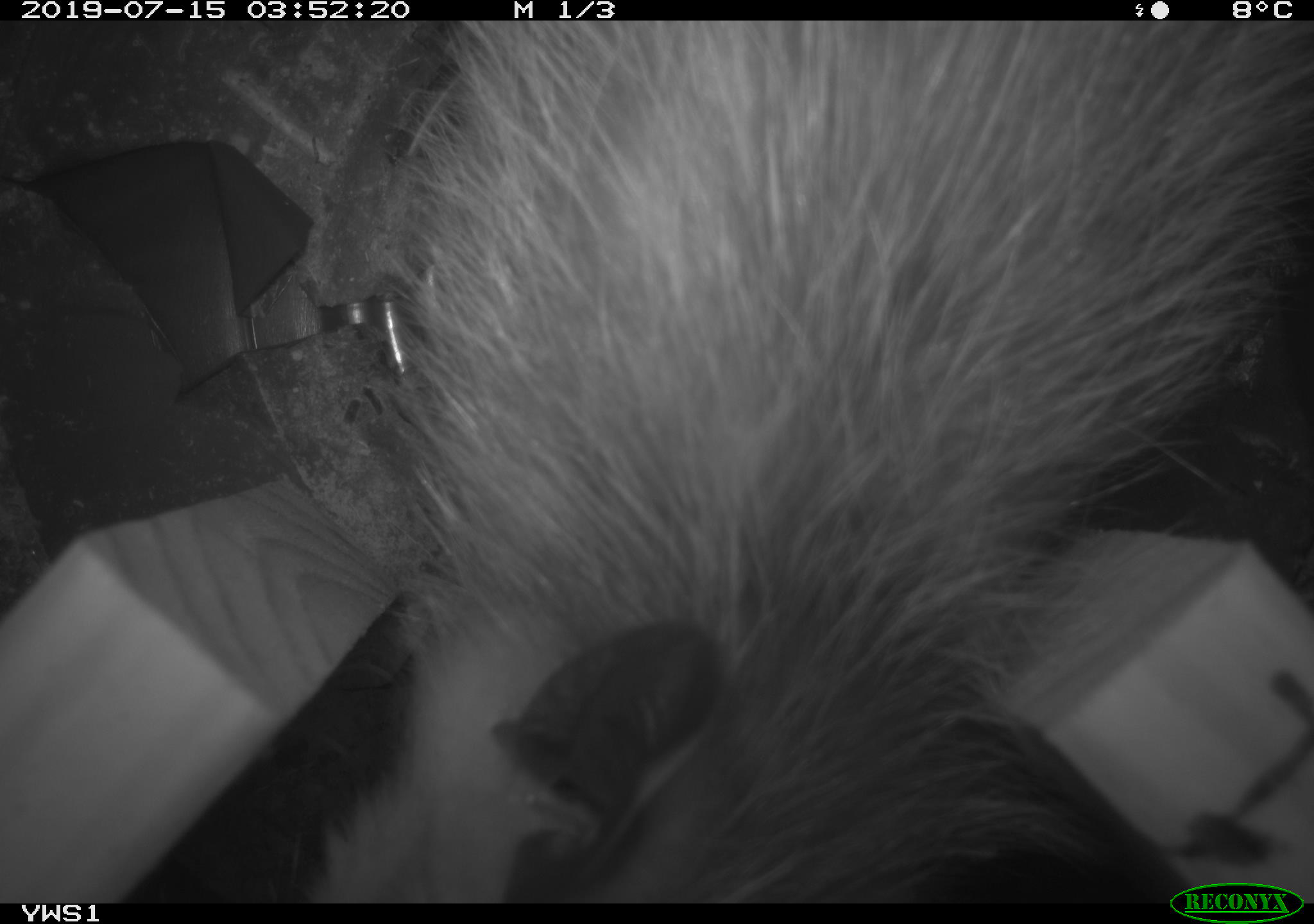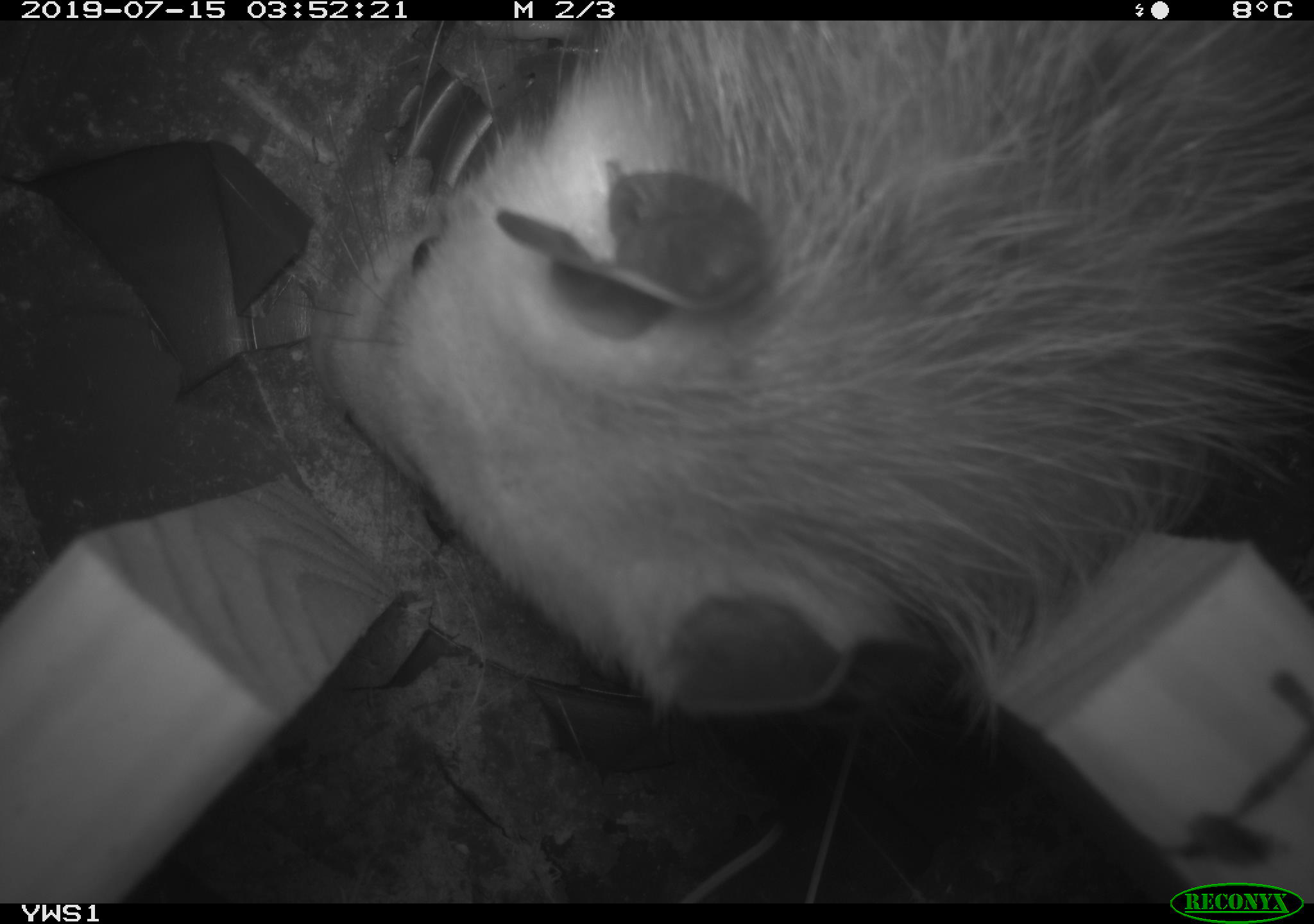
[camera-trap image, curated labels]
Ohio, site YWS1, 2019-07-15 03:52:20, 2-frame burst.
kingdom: Animalia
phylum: Chordata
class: Mammalia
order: Didelphimorphia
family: Didelphidae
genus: Didelphis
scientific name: Didelphis virginiana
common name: virginia opossum